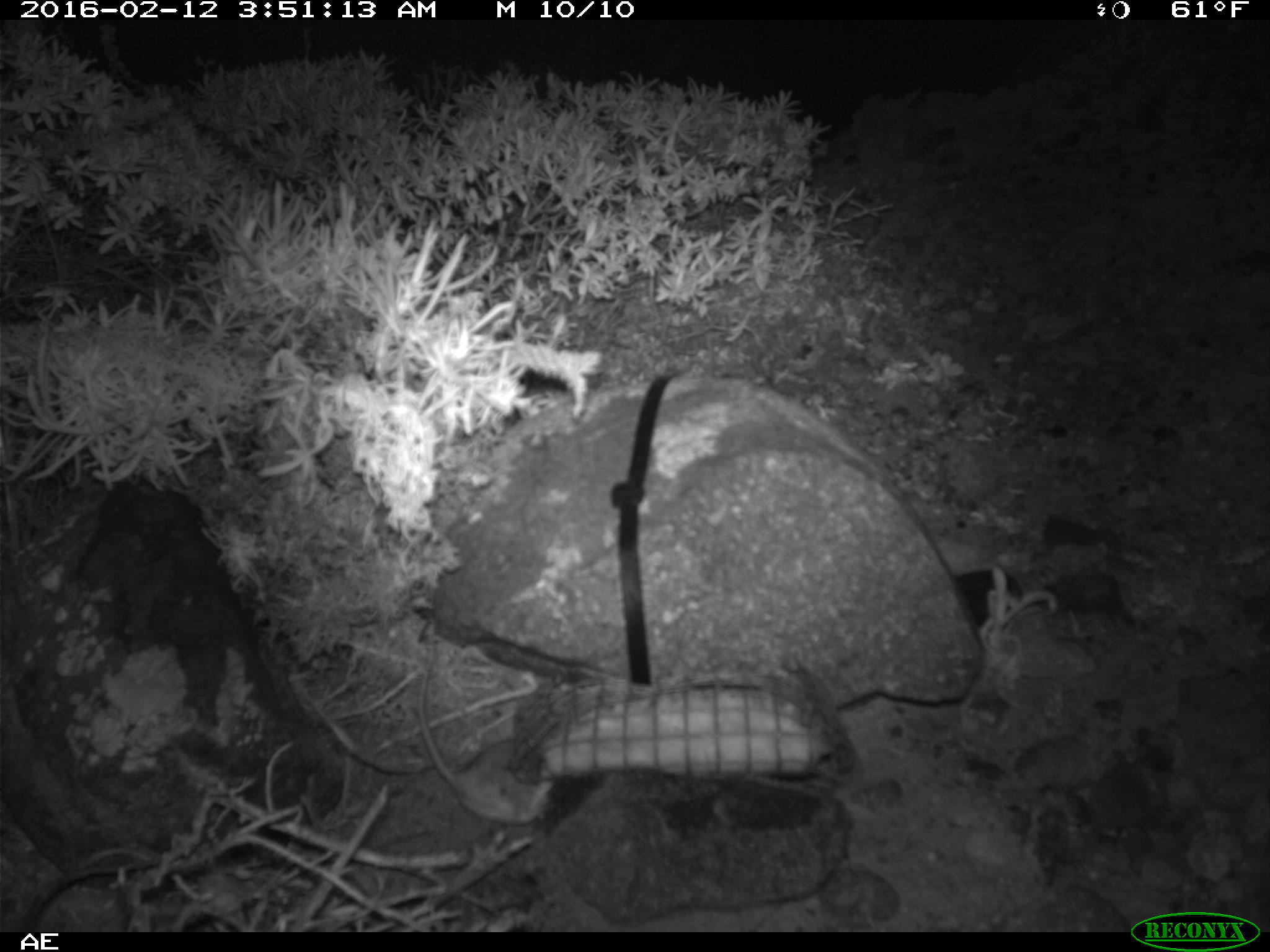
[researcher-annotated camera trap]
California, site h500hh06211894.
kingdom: Animalia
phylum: Chordata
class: Mammalia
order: Rodentia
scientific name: Rodentia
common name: rodent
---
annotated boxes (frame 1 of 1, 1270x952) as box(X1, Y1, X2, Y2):
rodent: box(419, 644, 554, 823)